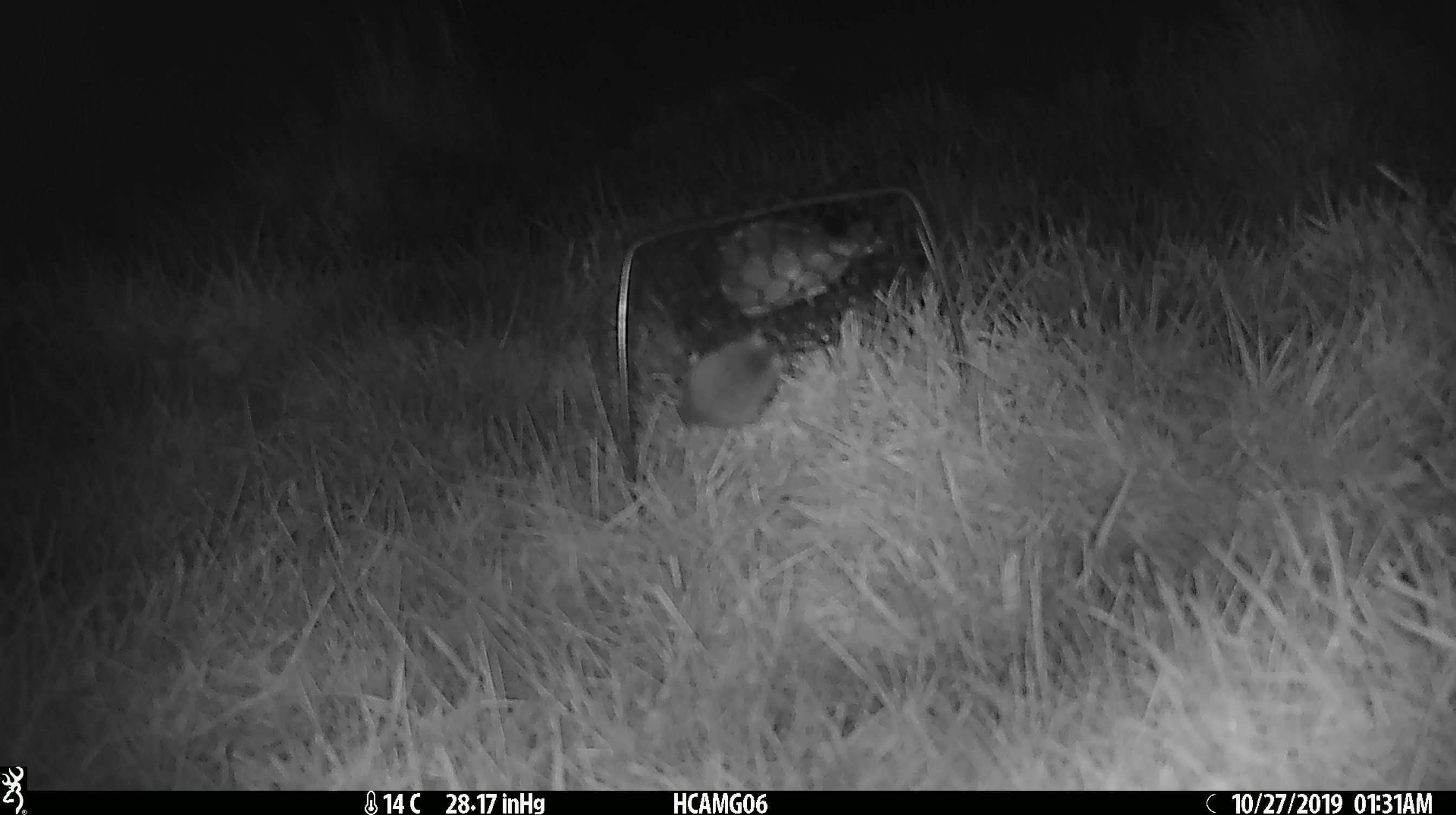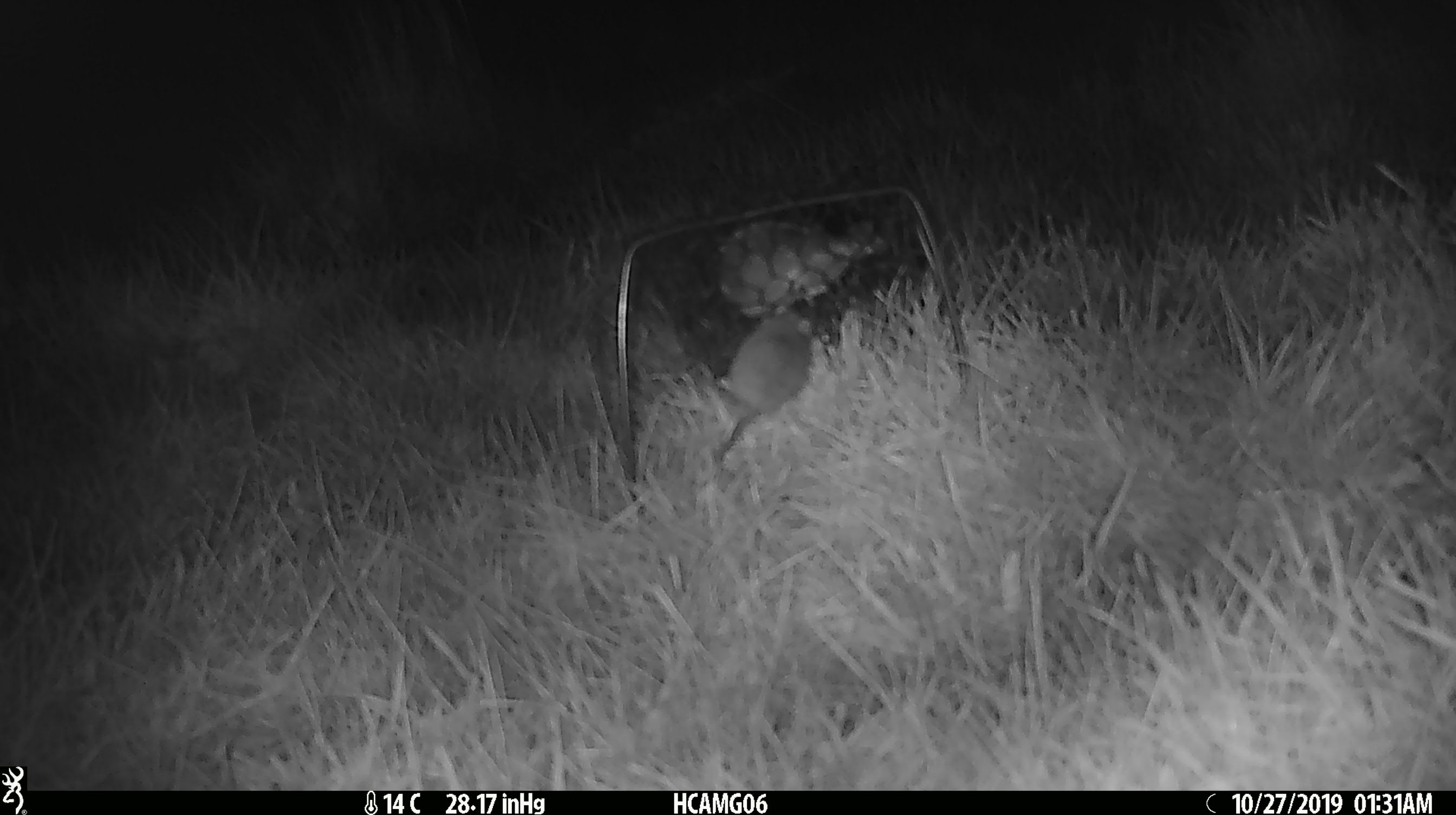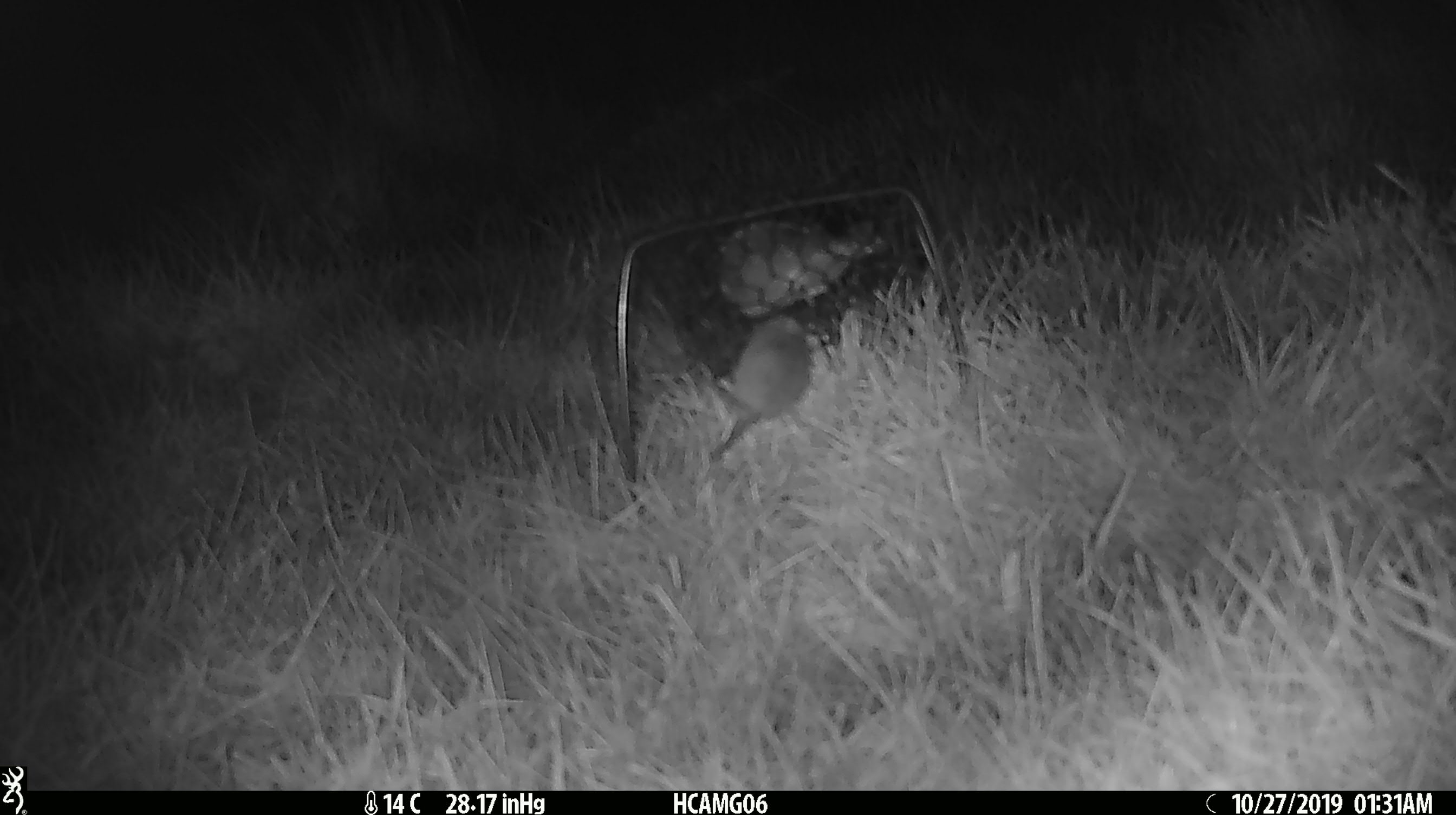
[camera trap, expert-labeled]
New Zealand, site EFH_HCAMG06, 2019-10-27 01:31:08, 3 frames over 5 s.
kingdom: Animalia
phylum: Chordata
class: Mammalia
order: Rodentia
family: Muridae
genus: Mus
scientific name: Mus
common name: mouse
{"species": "mouse (Mus)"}